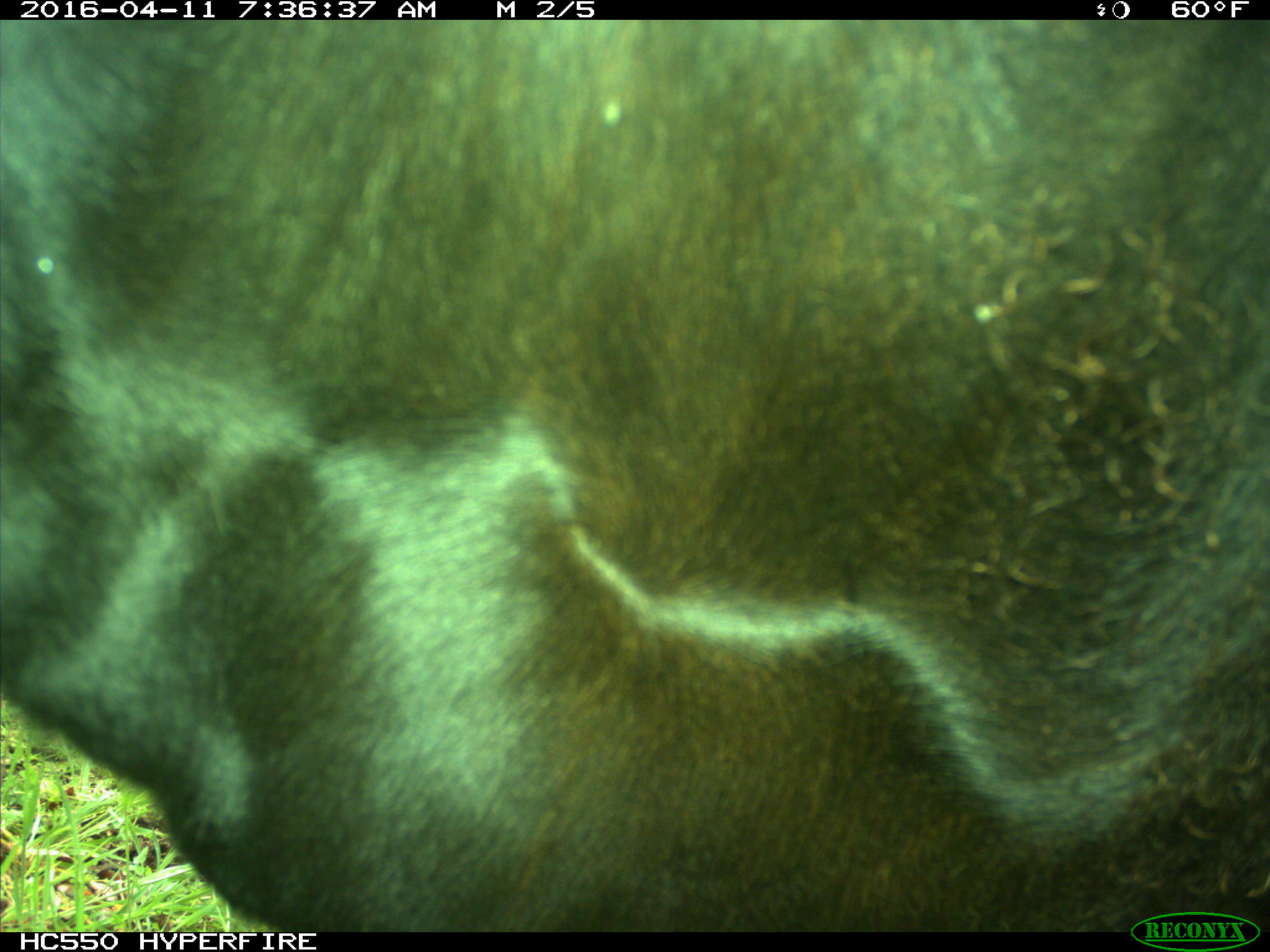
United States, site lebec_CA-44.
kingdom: Animalia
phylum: Chordata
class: Mammalia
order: Artiodactyla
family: Bovidae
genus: Bos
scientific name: Bos taurus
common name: domestic cow